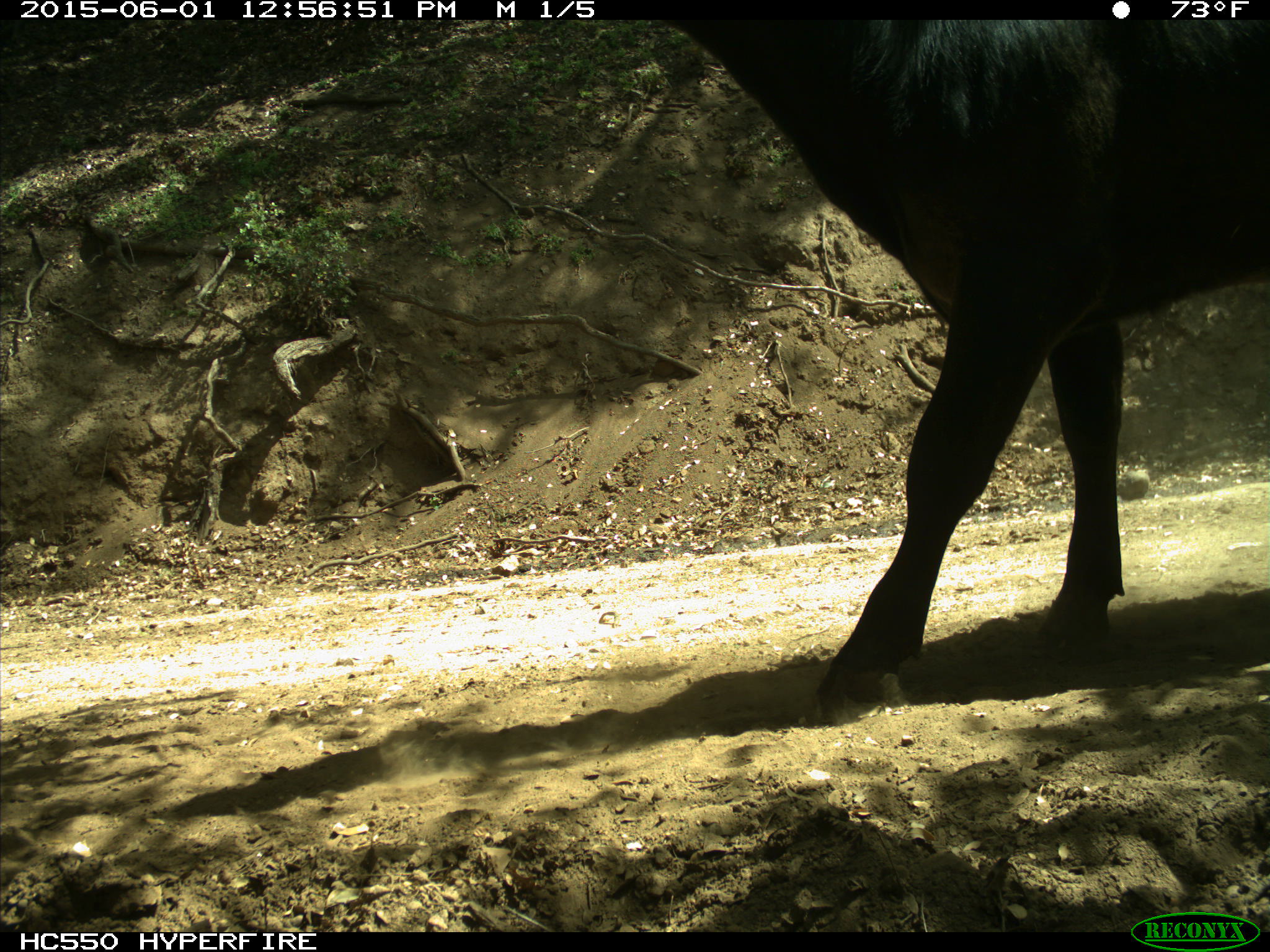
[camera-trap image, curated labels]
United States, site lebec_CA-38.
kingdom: Animalia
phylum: Chordata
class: Mammalia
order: Artiodactyla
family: Bovidae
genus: Bos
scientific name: Bos taurus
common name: domestic cow